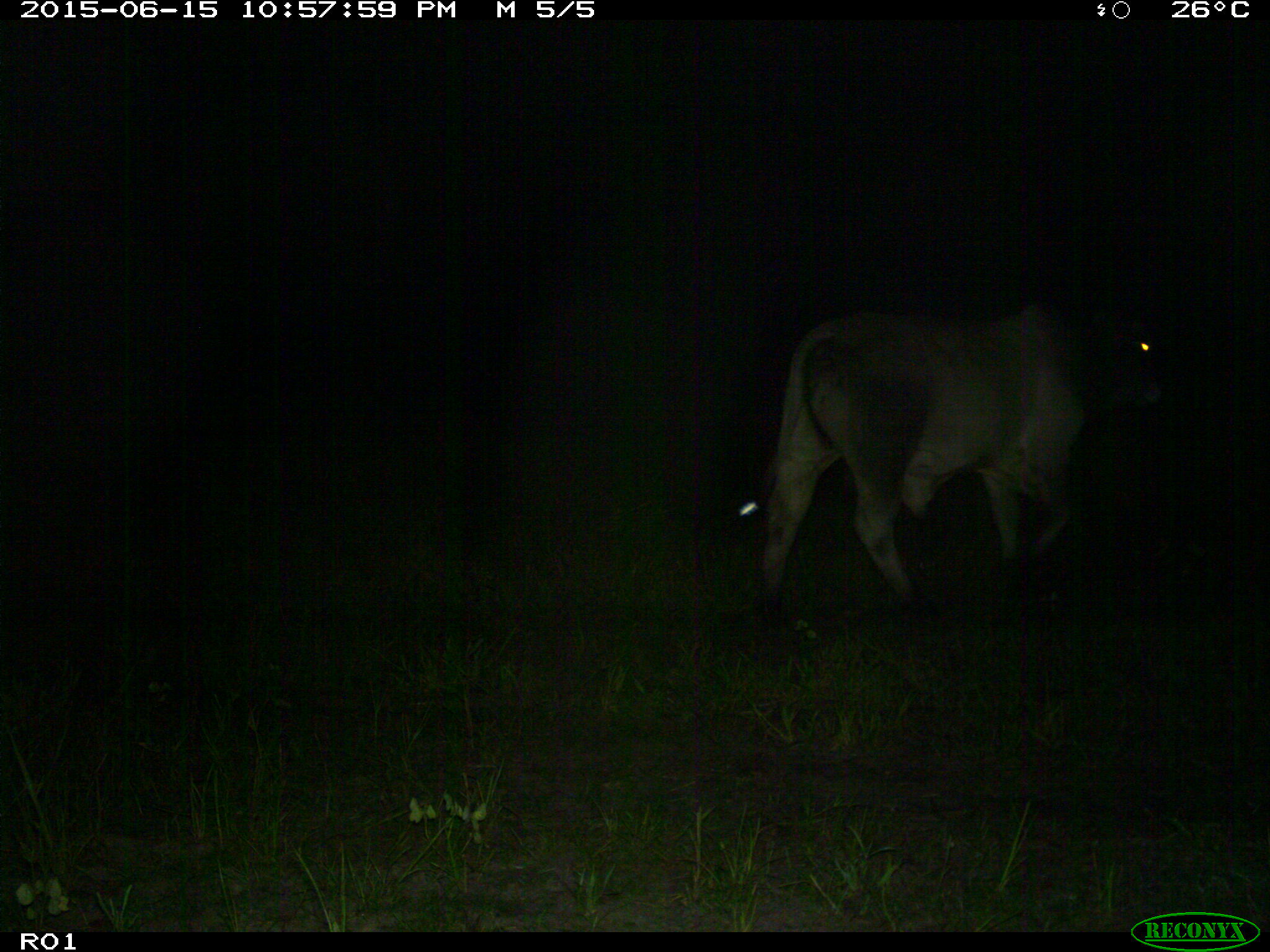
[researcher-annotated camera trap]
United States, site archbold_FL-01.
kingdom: Animalia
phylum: Chordata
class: Mammalia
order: Artiodactyla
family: Bovidae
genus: Bos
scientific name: Bos taurus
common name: domestic cow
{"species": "Bos taurus (domestic cow)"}